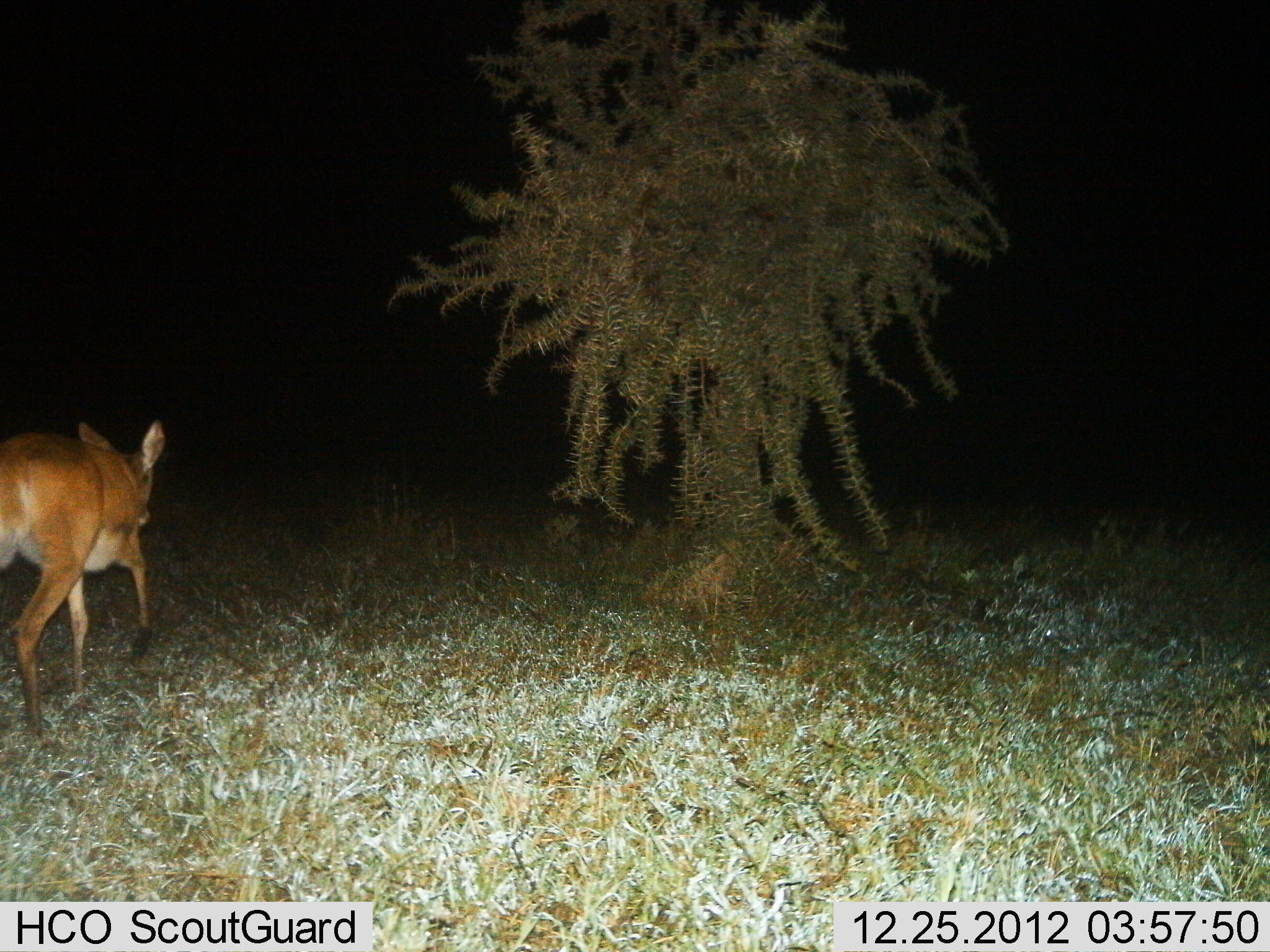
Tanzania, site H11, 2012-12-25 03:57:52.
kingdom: Animalia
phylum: Chordata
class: Mammalia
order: Artiodactyla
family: Bovidae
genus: Redunca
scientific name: Redunca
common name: reedbuck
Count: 1.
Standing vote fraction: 4%.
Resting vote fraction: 0%.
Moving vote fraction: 96%.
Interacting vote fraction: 0%.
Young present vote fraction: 0%.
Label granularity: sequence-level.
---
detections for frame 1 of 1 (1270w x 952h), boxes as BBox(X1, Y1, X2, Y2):
animal: BBox(0, 420, 166, 739)